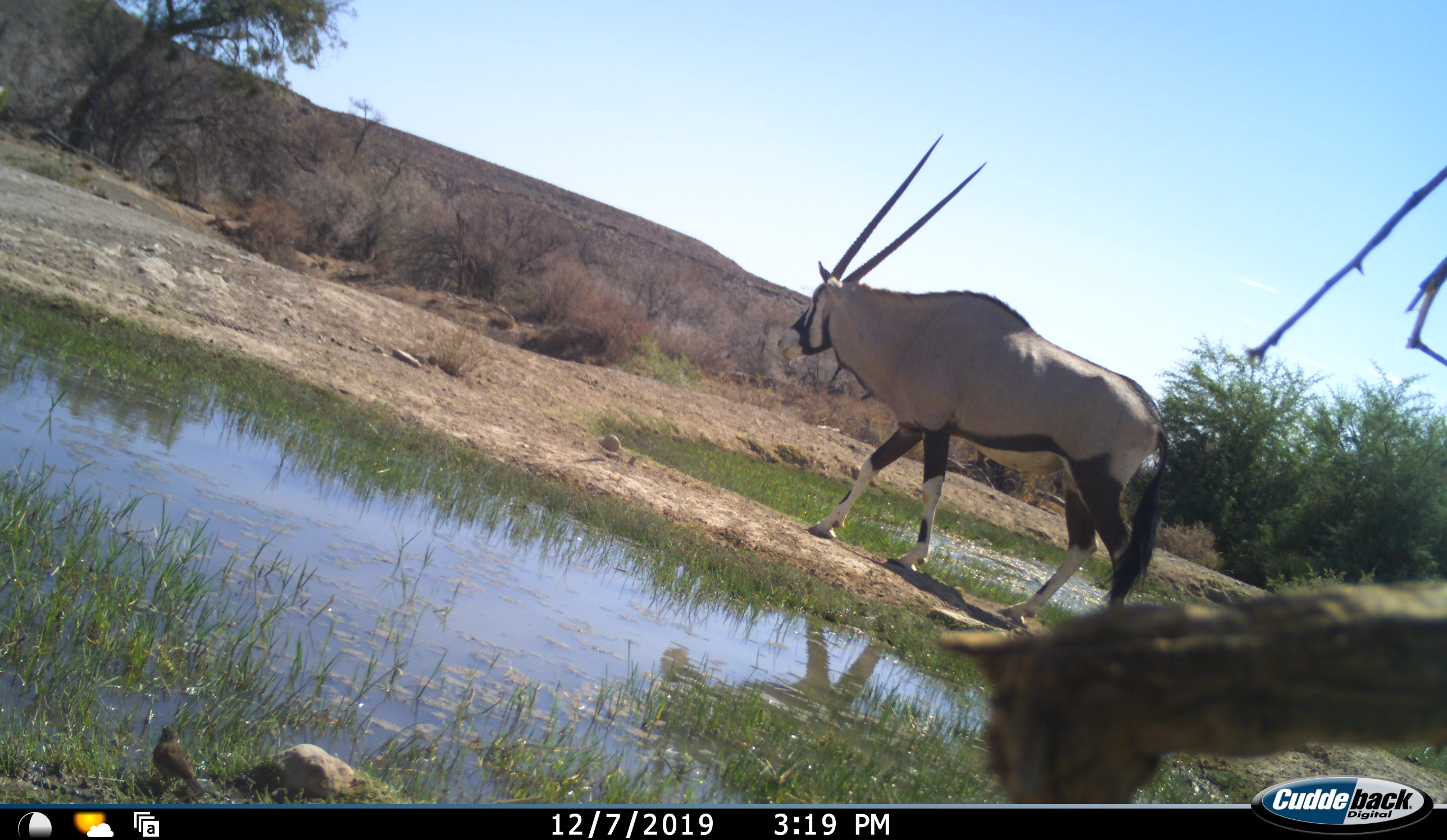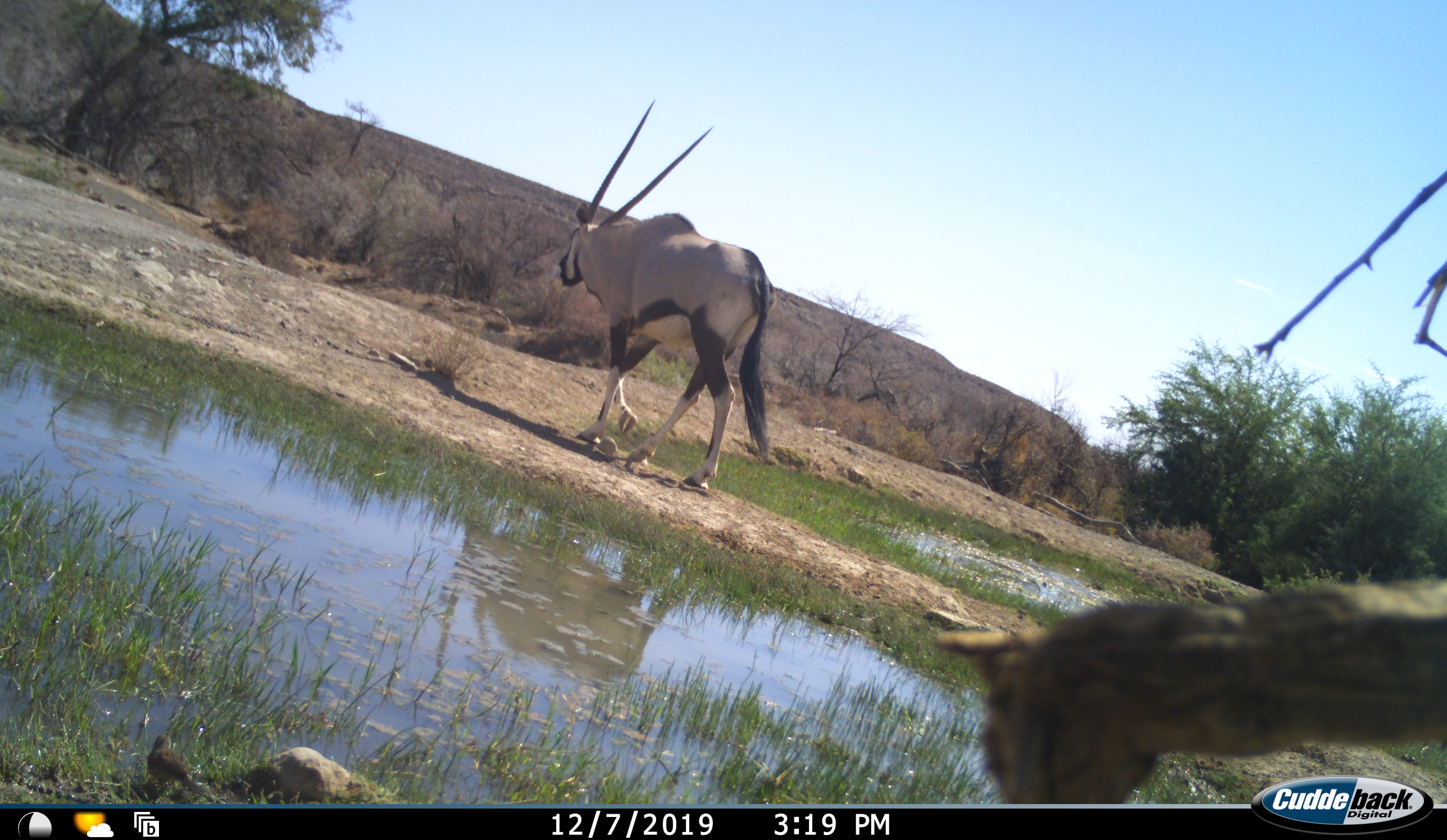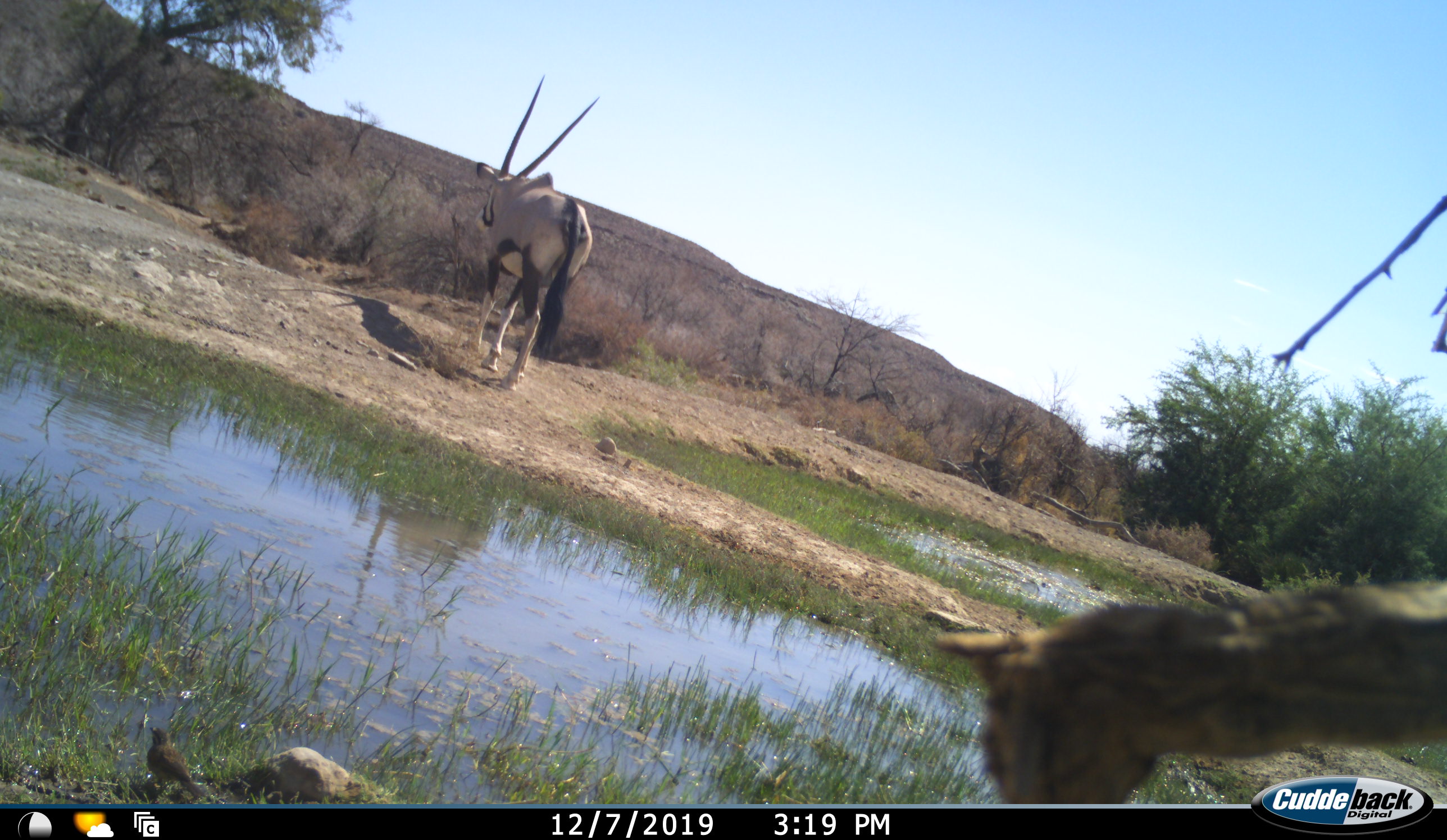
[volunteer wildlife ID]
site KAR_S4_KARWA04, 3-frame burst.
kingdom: Animalia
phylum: Chordata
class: Mammalia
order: Artiodactyla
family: Bovidae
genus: Oryx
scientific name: Oryx gazella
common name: gemsbok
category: oryx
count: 1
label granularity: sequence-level